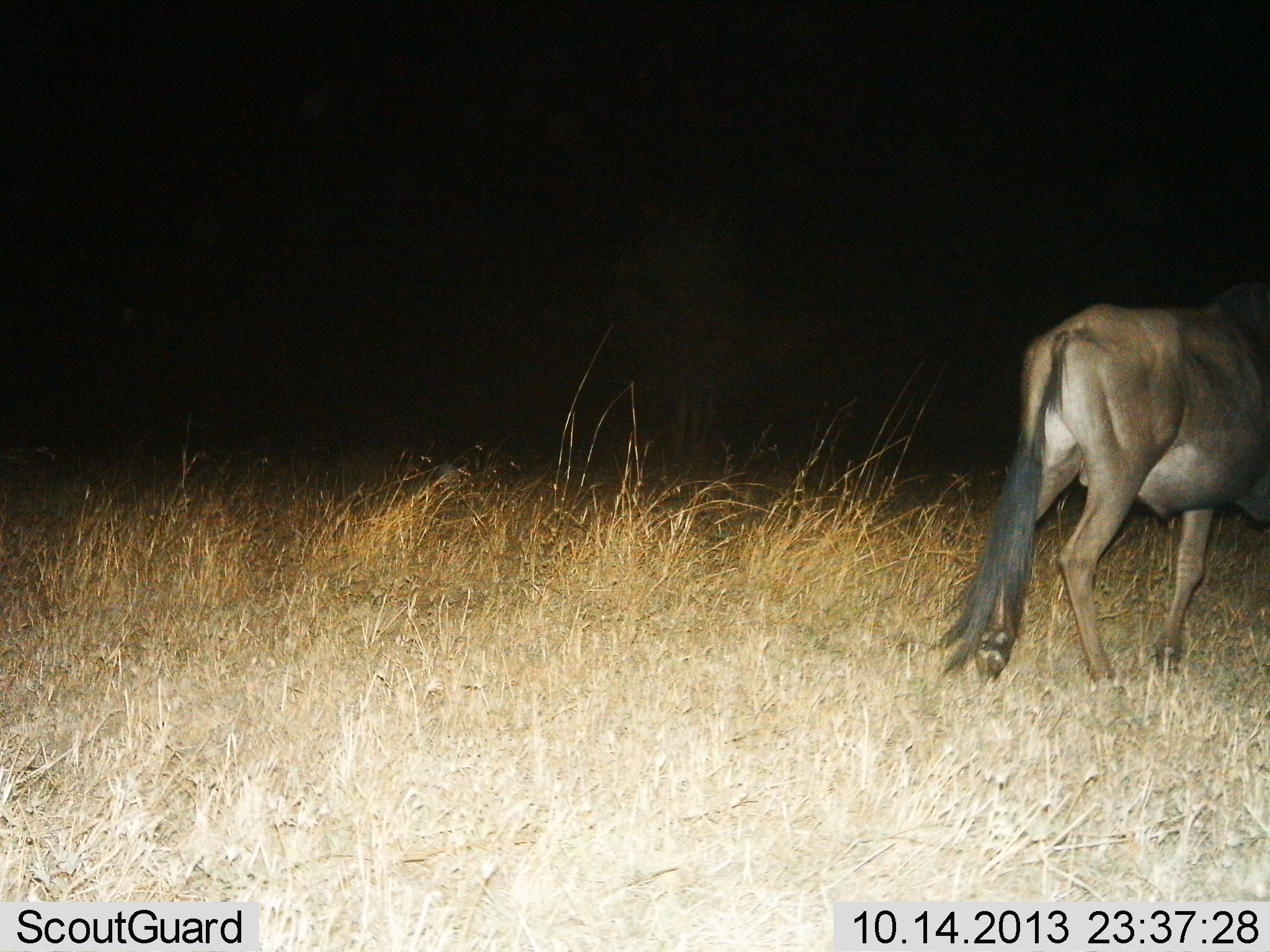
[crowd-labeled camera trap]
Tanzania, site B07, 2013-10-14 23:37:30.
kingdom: Animalia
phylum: Chordata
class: Mammalia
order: Artiodactyla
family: Bovidae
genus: Connochaetes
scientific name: Connochaetes taurinus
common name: blue wildebeest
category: wildebeest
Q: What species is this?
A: Wildebeest (blue wildebeest) (Connochaetes taurinus).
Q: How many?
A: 1.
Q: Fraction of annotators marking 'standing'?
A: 13%.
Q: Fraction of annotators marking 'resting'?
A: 0%.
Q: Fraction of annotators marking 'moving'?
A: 87%.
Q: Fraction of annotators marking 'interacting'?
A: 0%.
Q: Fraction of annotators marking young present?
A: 0%.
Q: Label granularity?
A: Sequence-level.